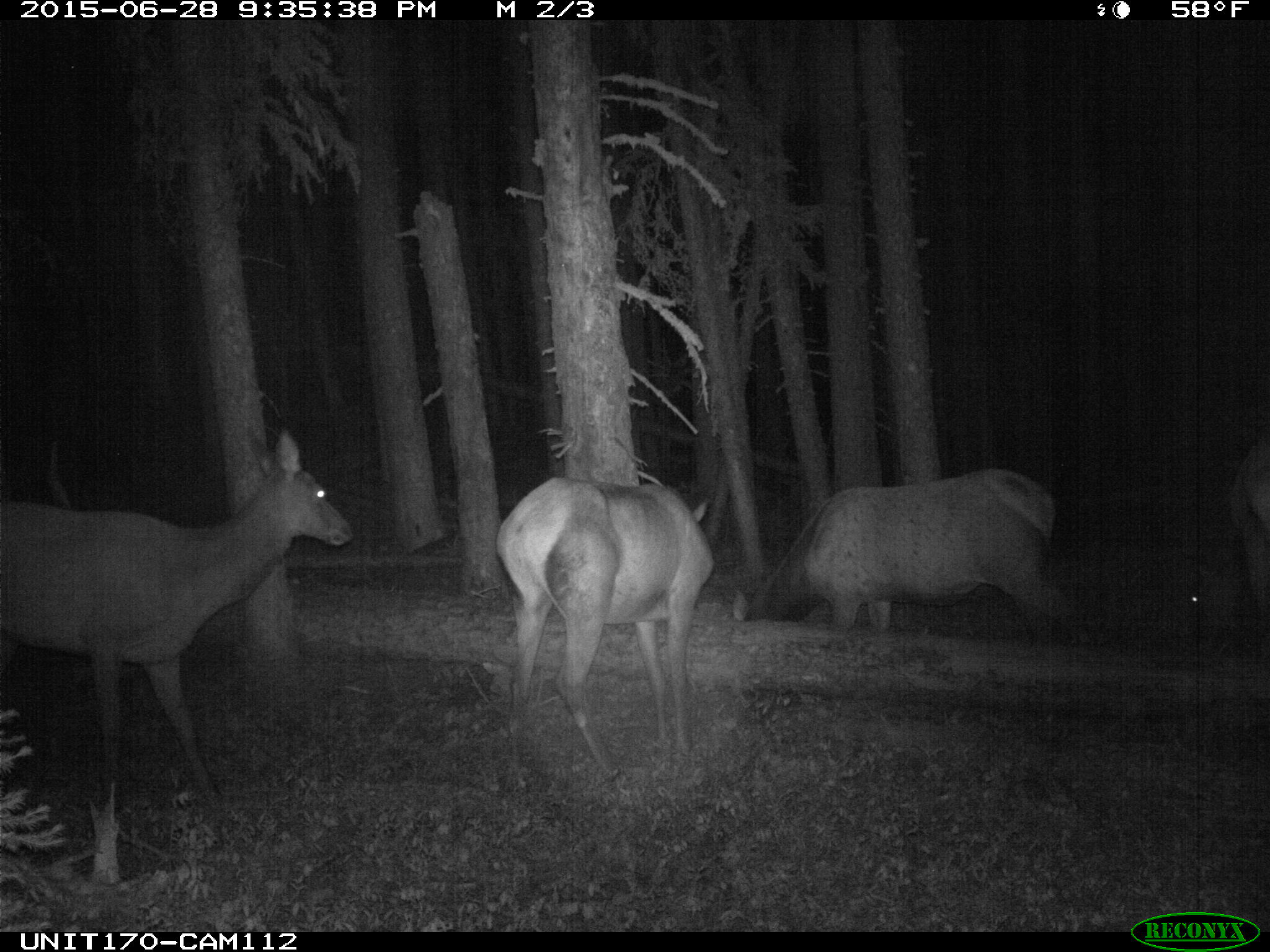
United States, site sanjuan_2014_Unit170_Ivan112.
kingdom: Animalia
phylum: Chordata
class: Mammalia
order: Artiodactyla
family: Cervidae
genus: Cervus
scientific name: Cervus elaphus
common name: red deer